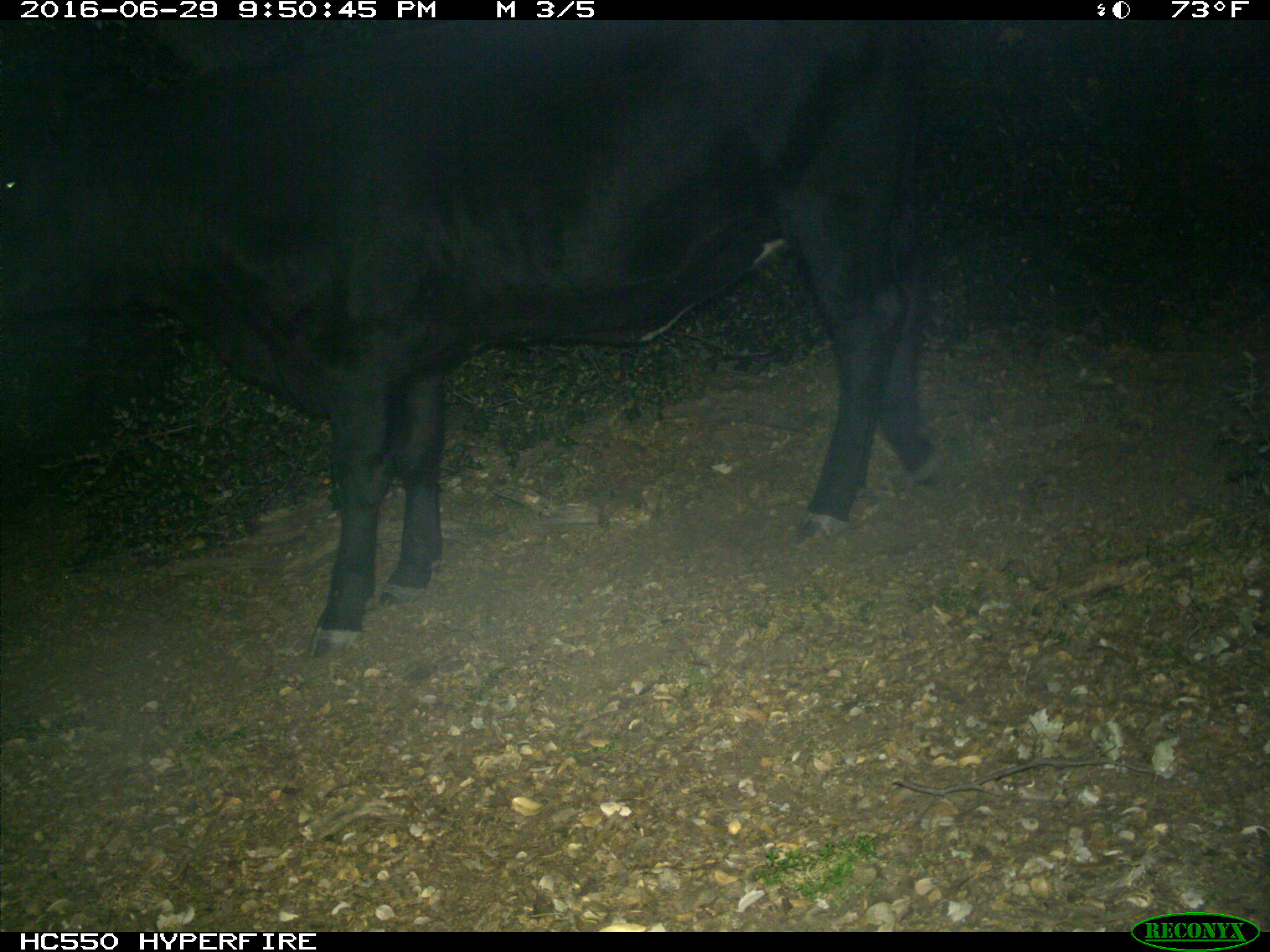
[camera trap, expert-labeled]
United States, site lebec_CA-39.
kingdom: Animalia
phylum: Chordata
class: Mammalia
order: Artiodactyla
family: Bovidae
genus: Bos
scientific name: Bos taurus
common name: domestic cow